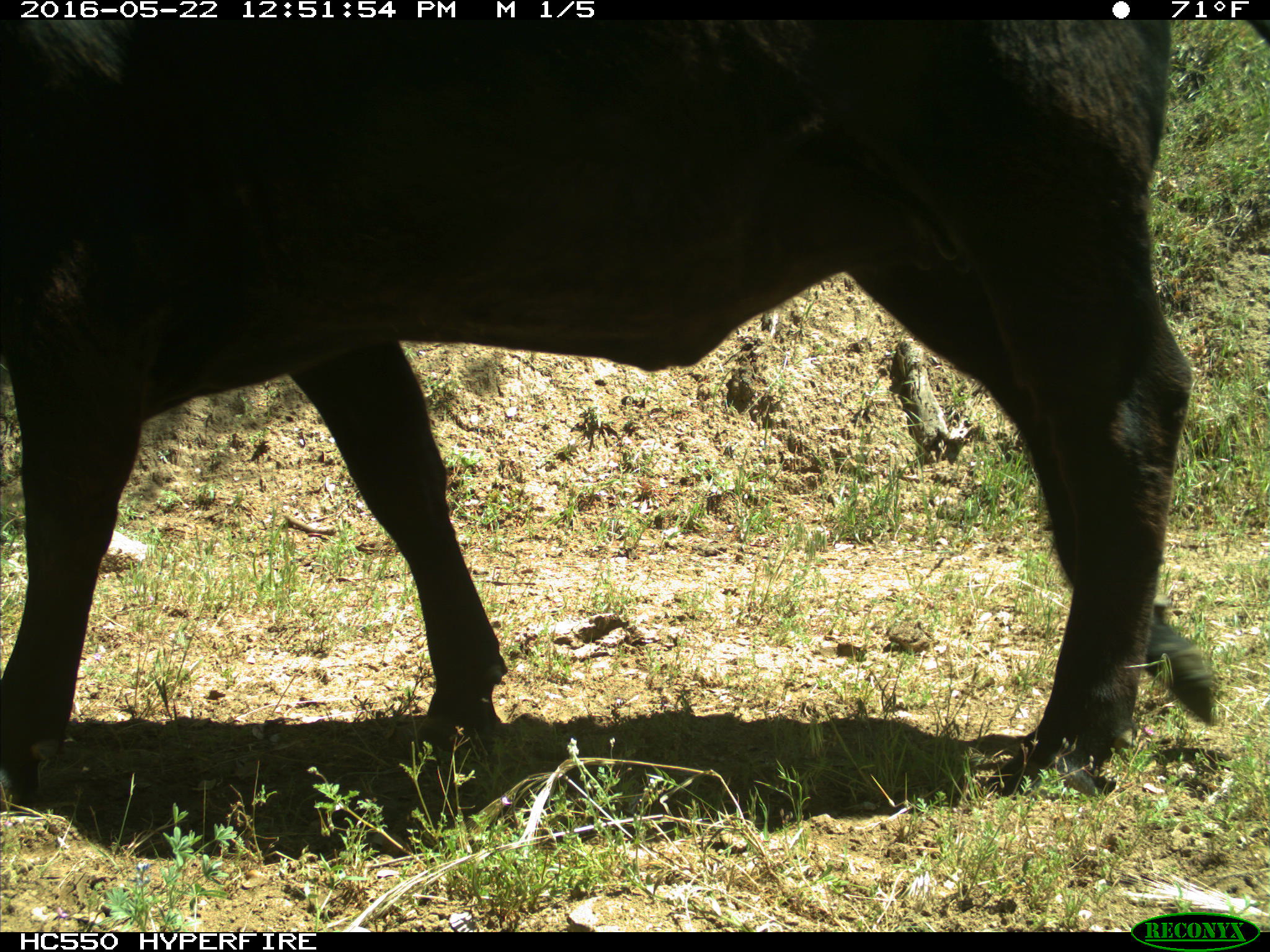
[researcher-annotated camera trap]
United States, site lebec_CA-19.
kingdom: Animalia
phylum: Chordata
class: Mammalia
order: Artiodactyla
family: Bovidae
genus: Bos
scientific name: Bos taurus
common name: domestic cow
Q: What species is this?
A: Bos taurus (domestic cow).